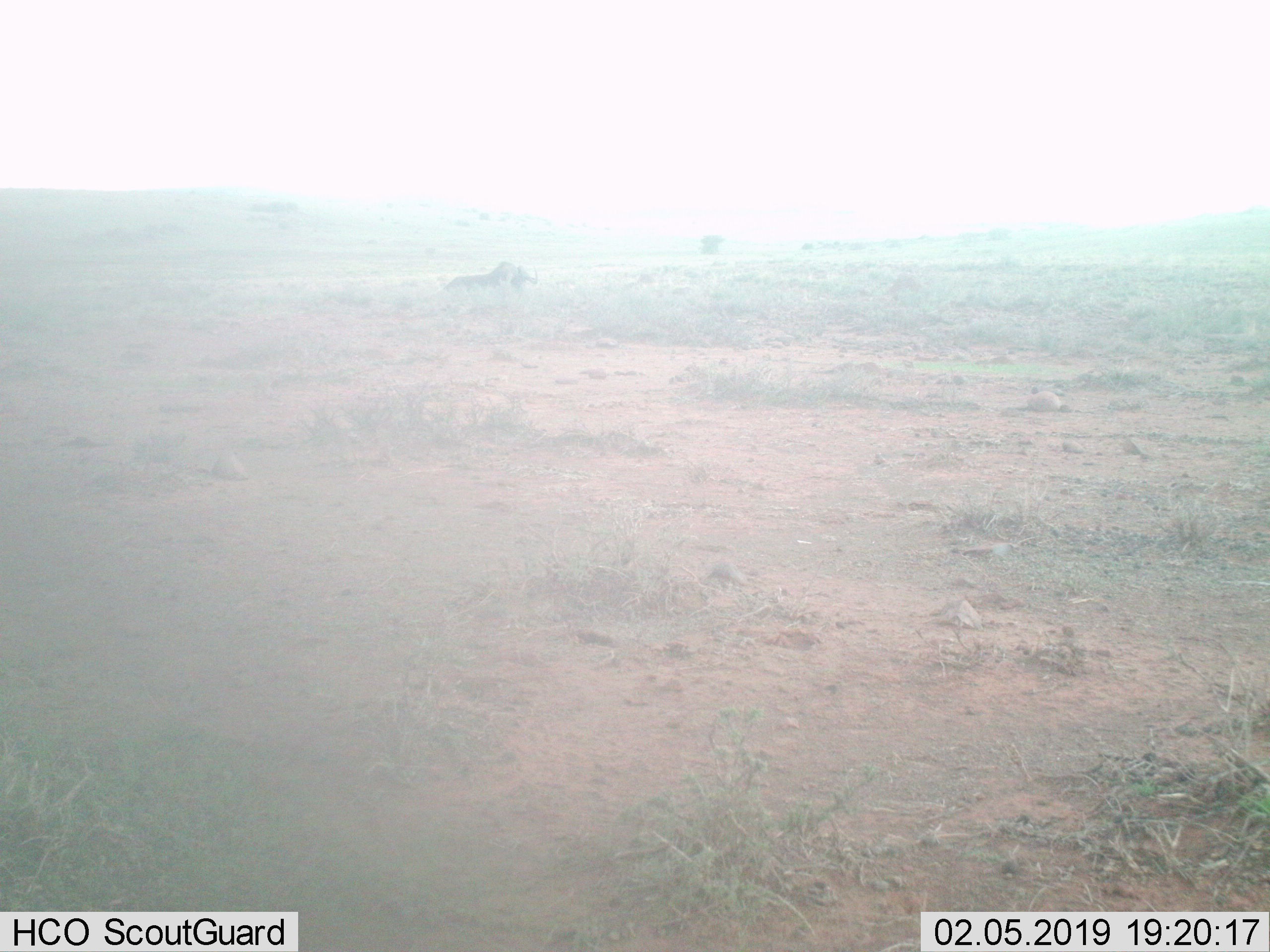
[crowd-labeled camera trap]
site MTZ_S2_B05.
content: unidentified animal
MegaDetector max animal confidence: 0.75